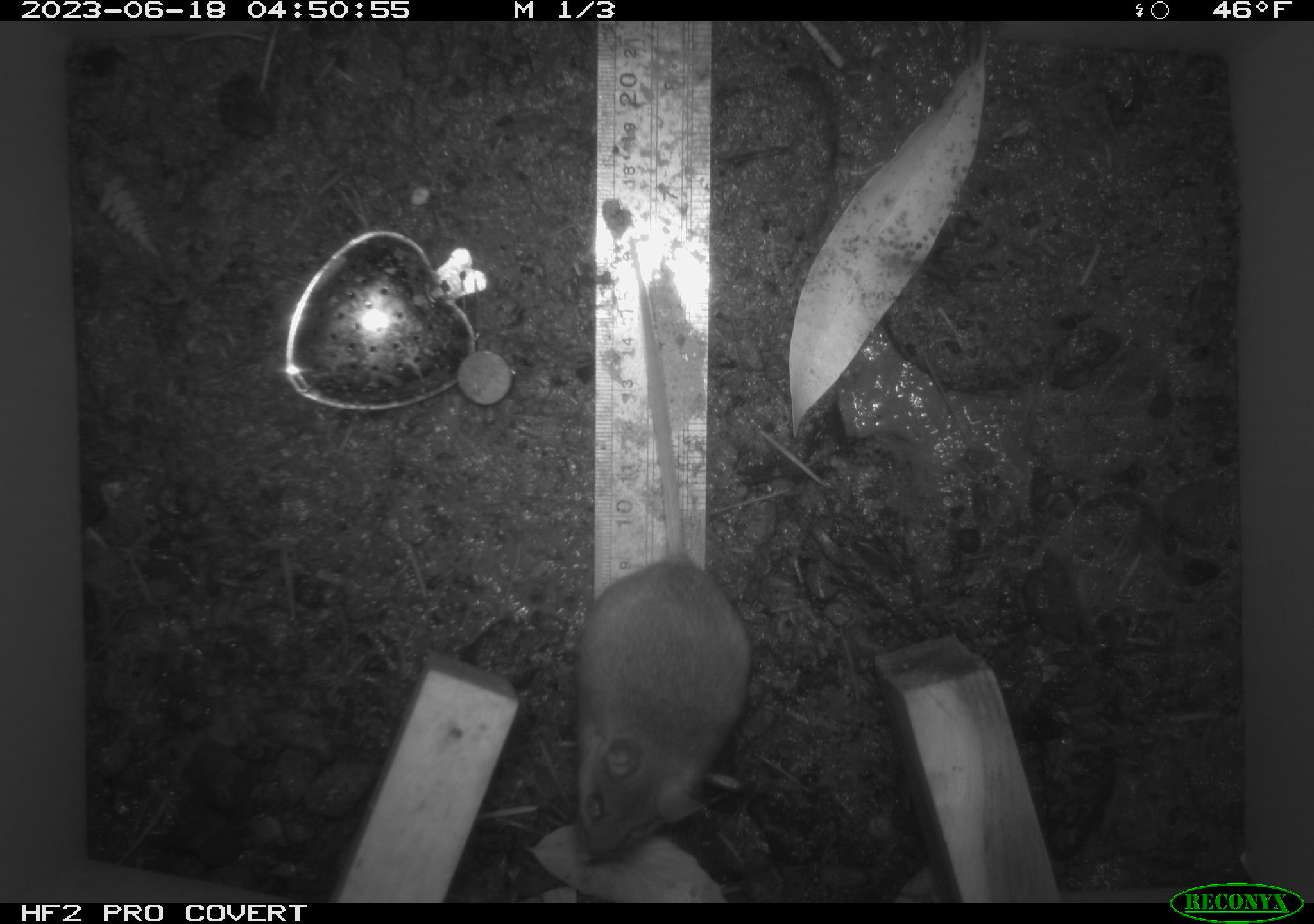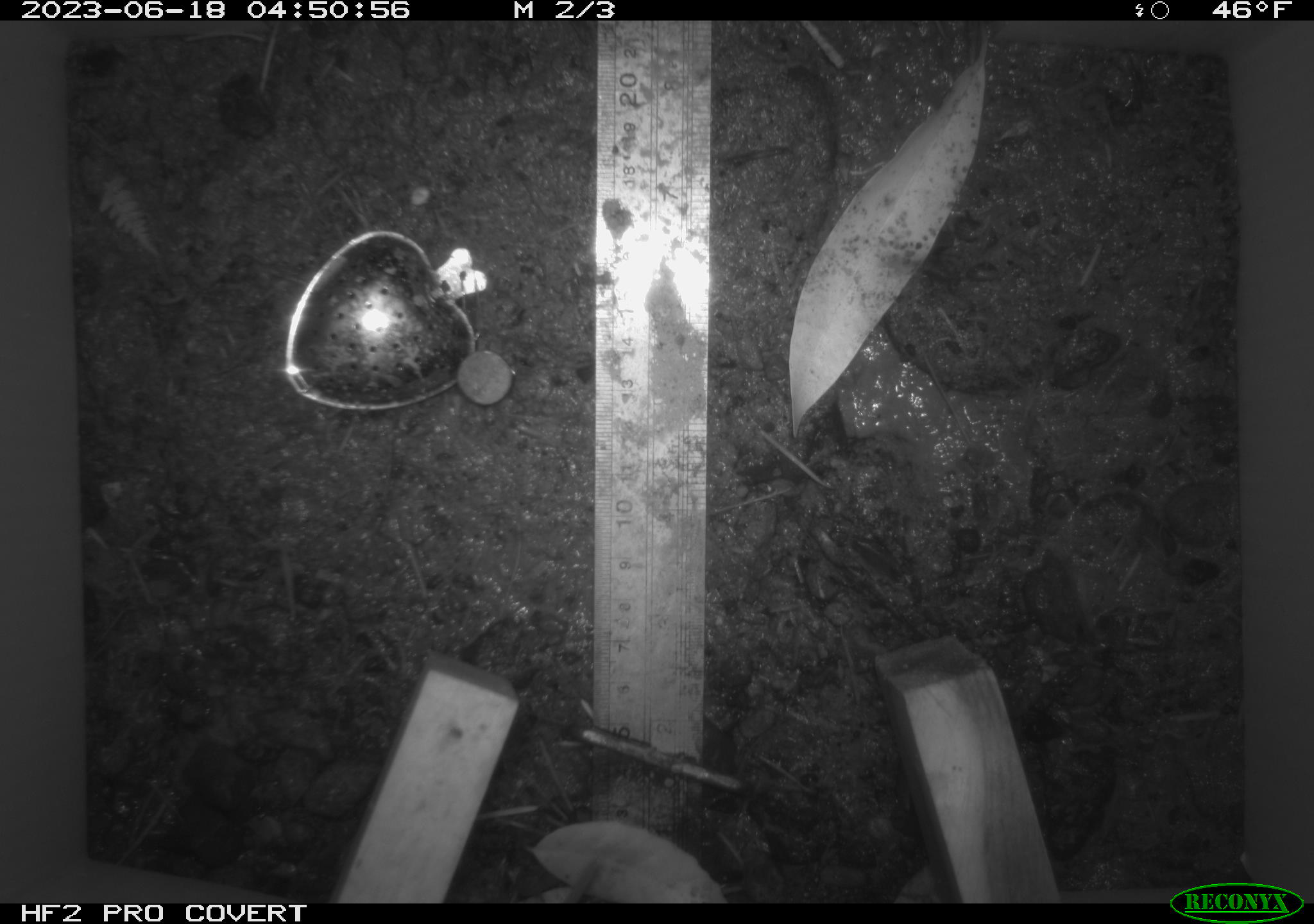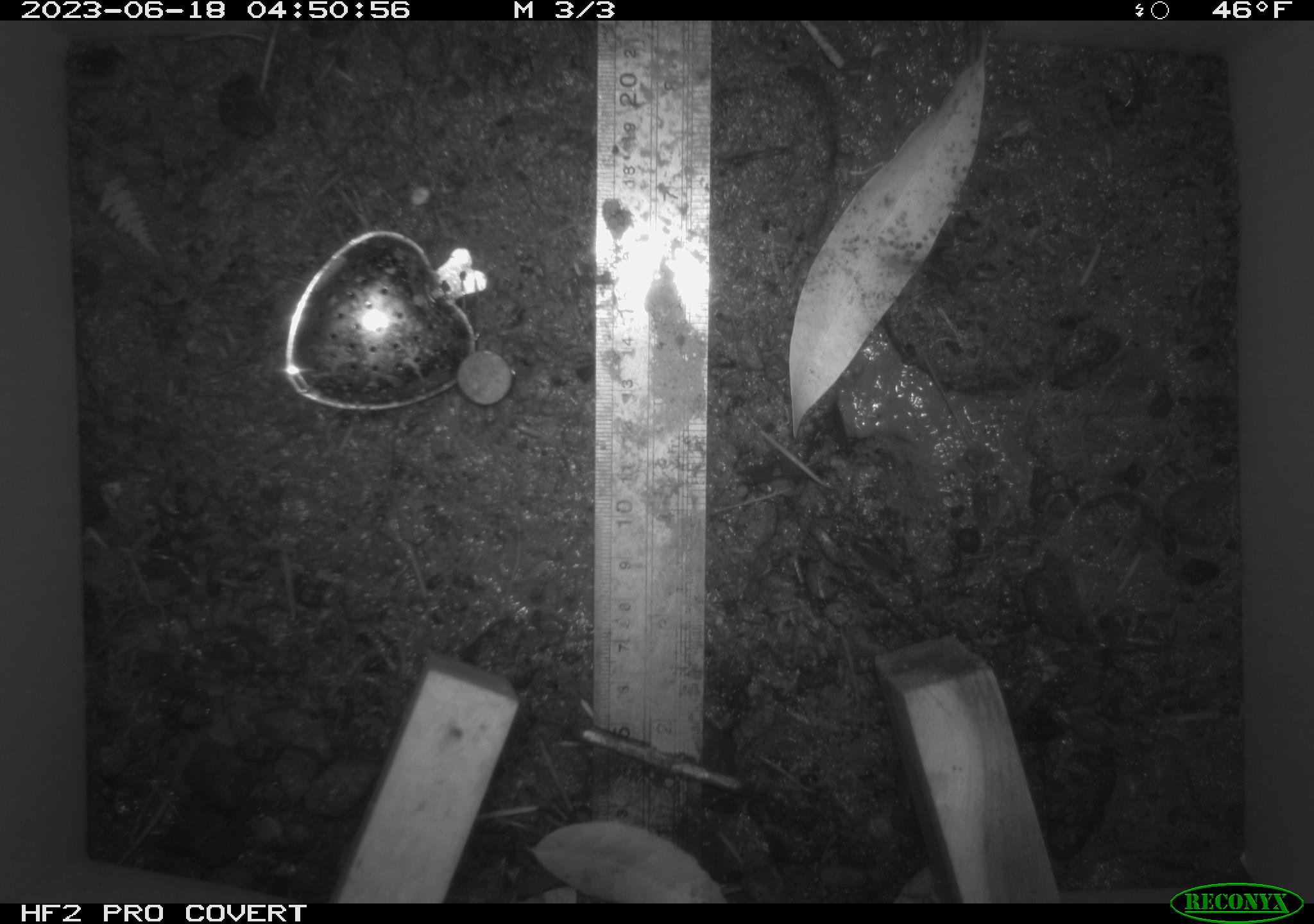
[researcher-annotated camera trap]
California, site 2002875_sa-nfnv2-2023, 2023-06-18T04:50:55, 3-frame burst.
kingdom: Animalia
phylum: Chordata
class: Mammalia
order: Rodentia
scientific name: Rodentia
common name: mouse species